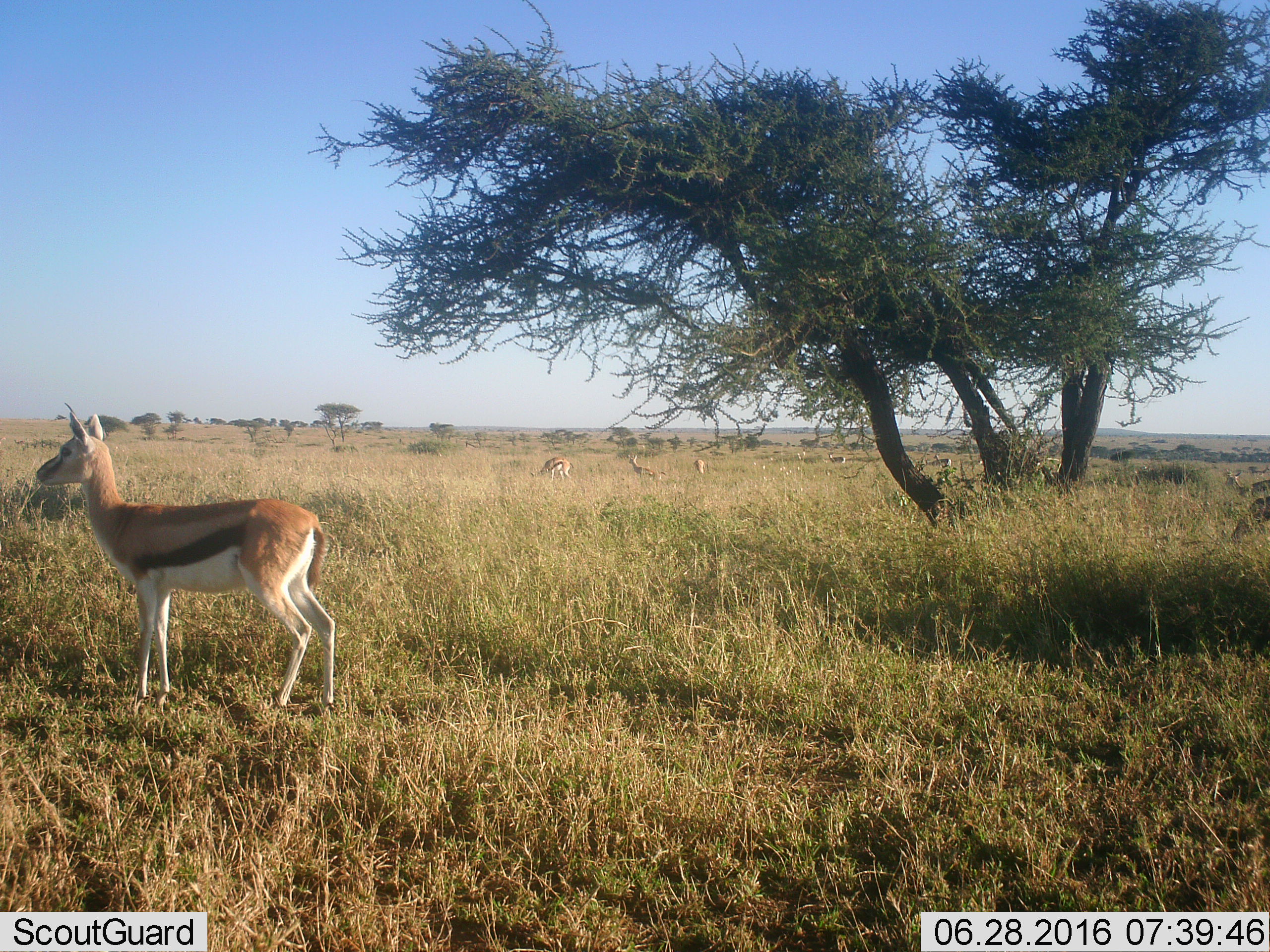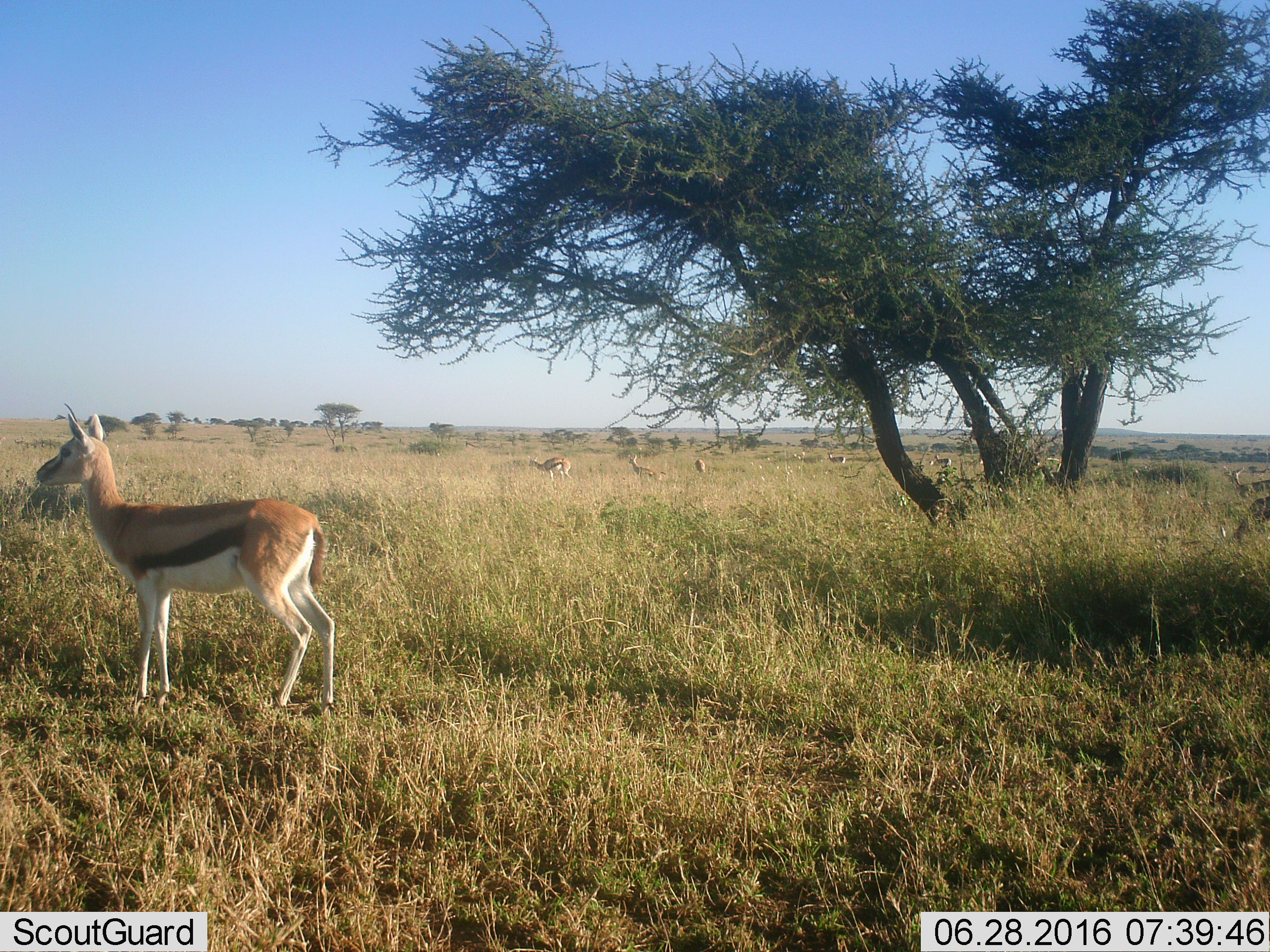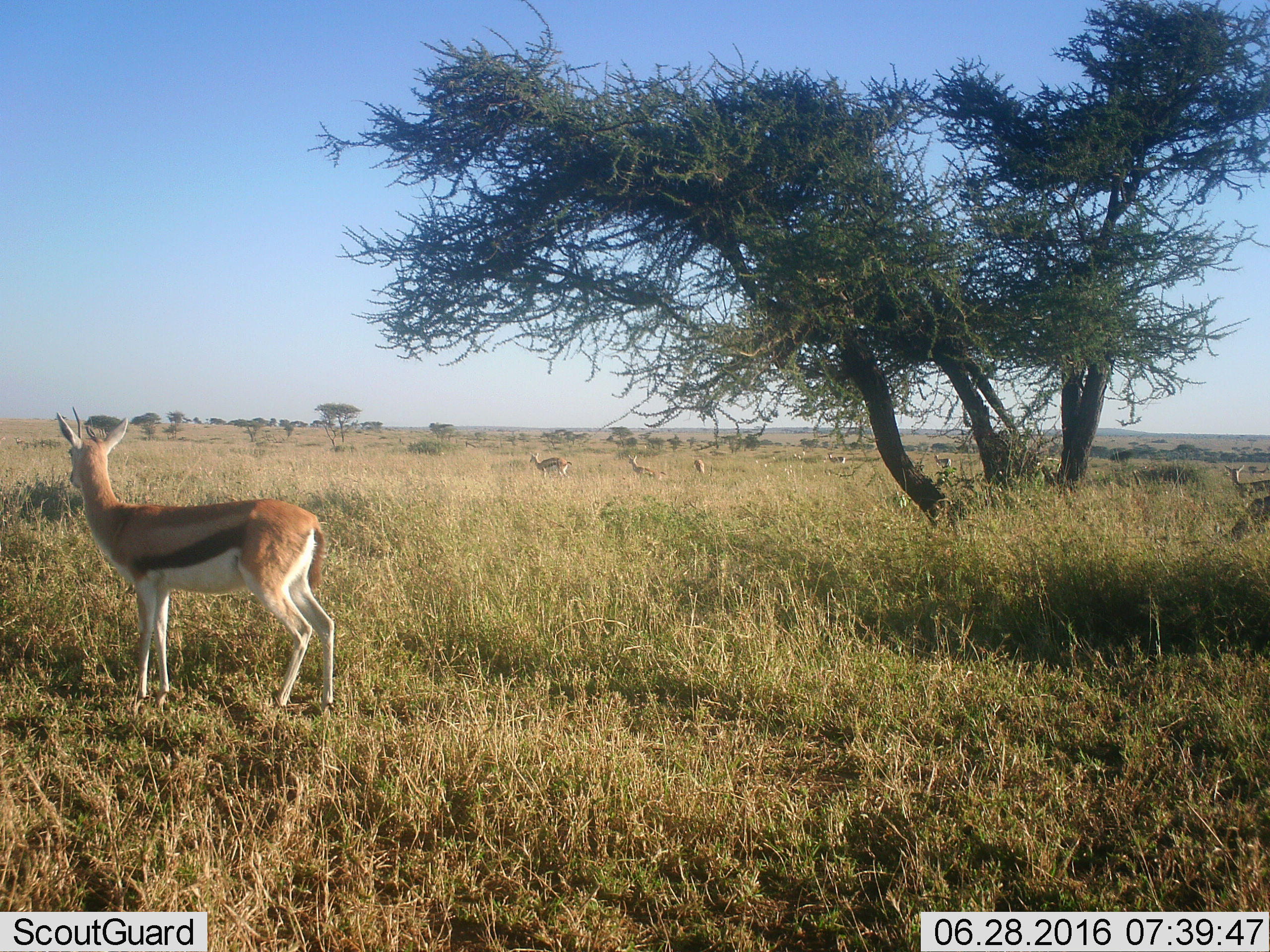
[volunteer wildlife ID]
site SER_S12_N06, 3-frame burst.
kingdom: Animalia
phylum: Chordata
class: Mammalia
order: Artiodactyla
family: Bovidae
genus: Eudorcas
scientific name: Eudorcas thomsonii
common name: thomson's gazelle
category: gazellethomsons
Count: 8.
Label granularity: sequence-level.